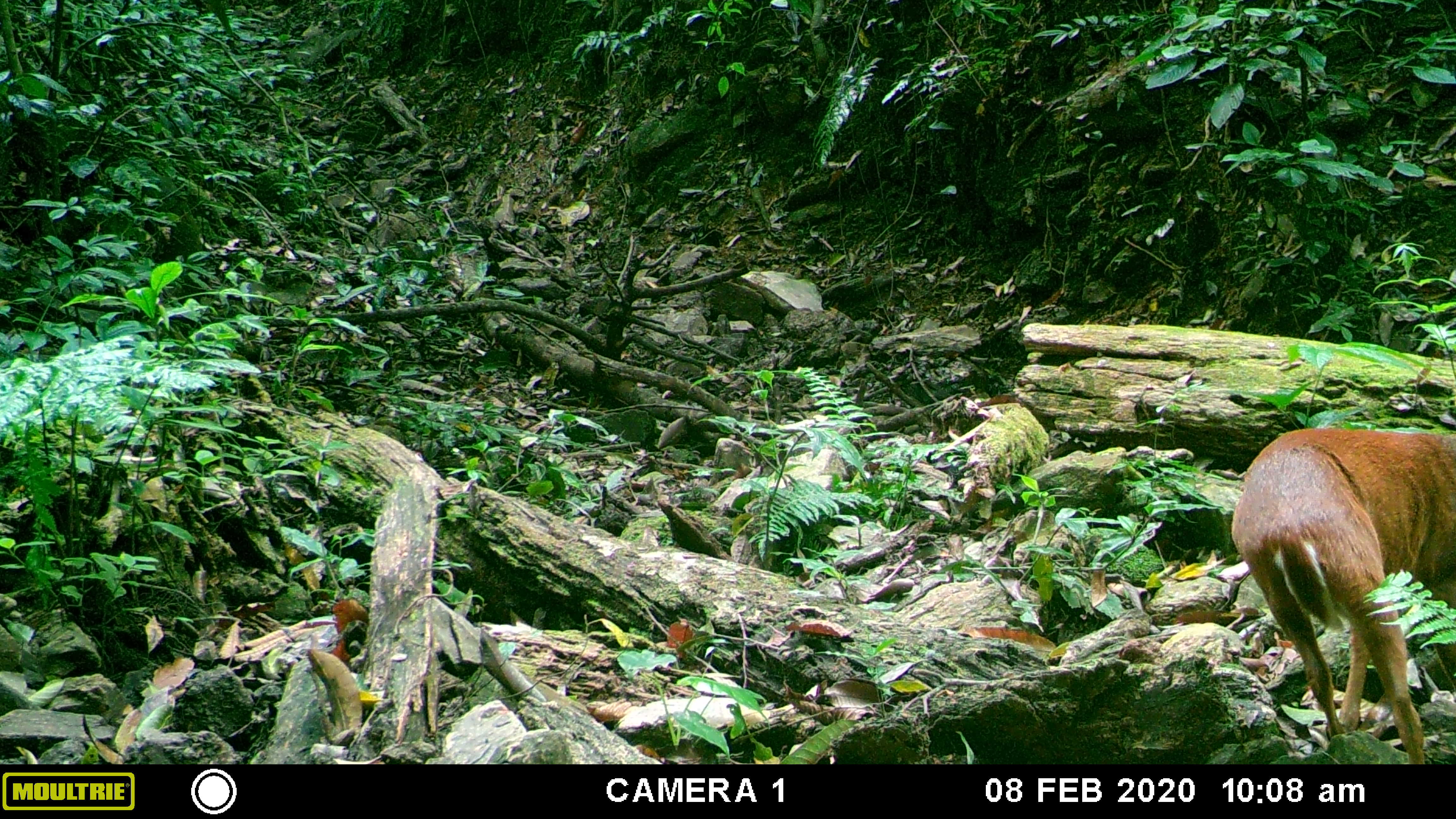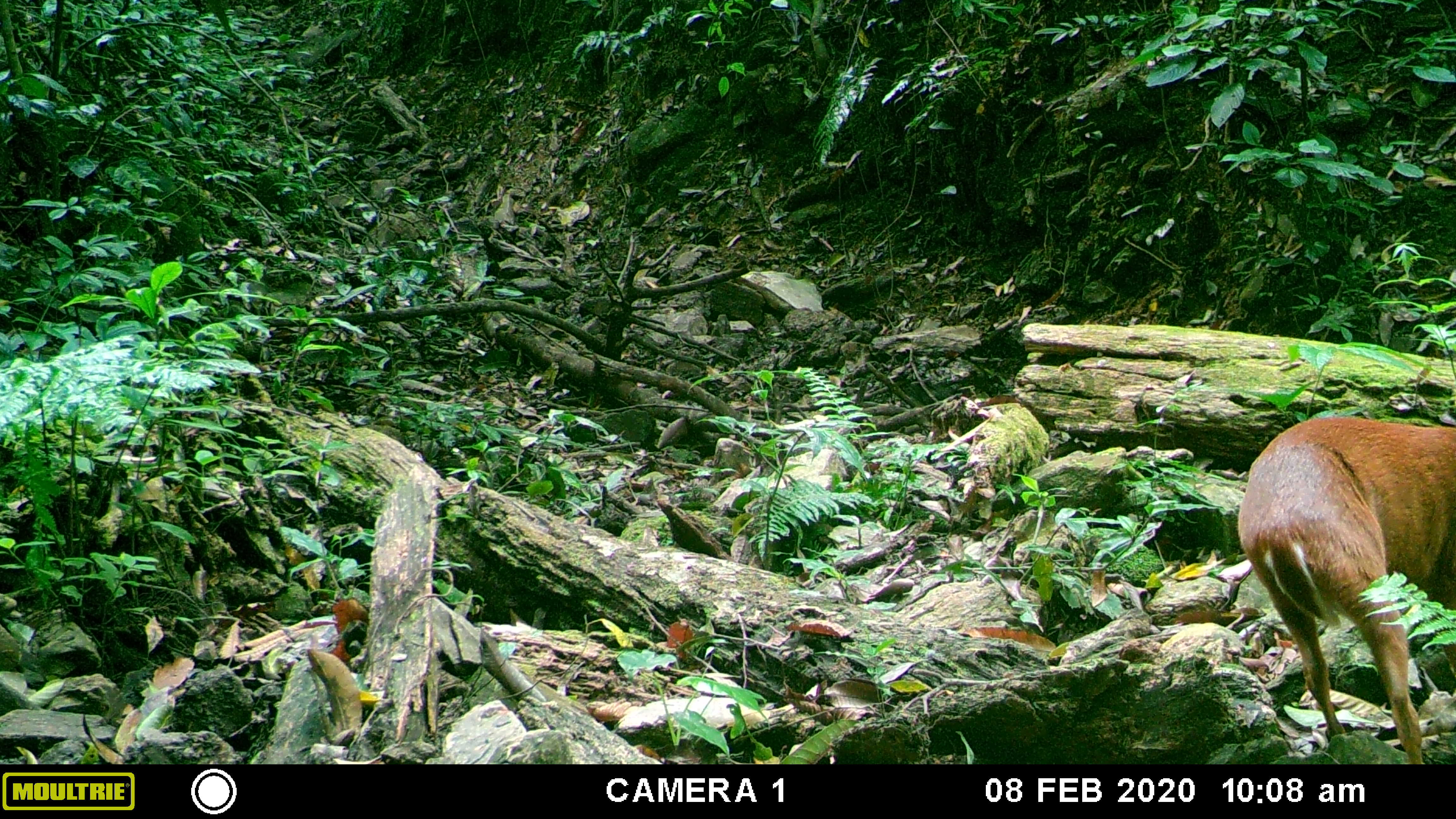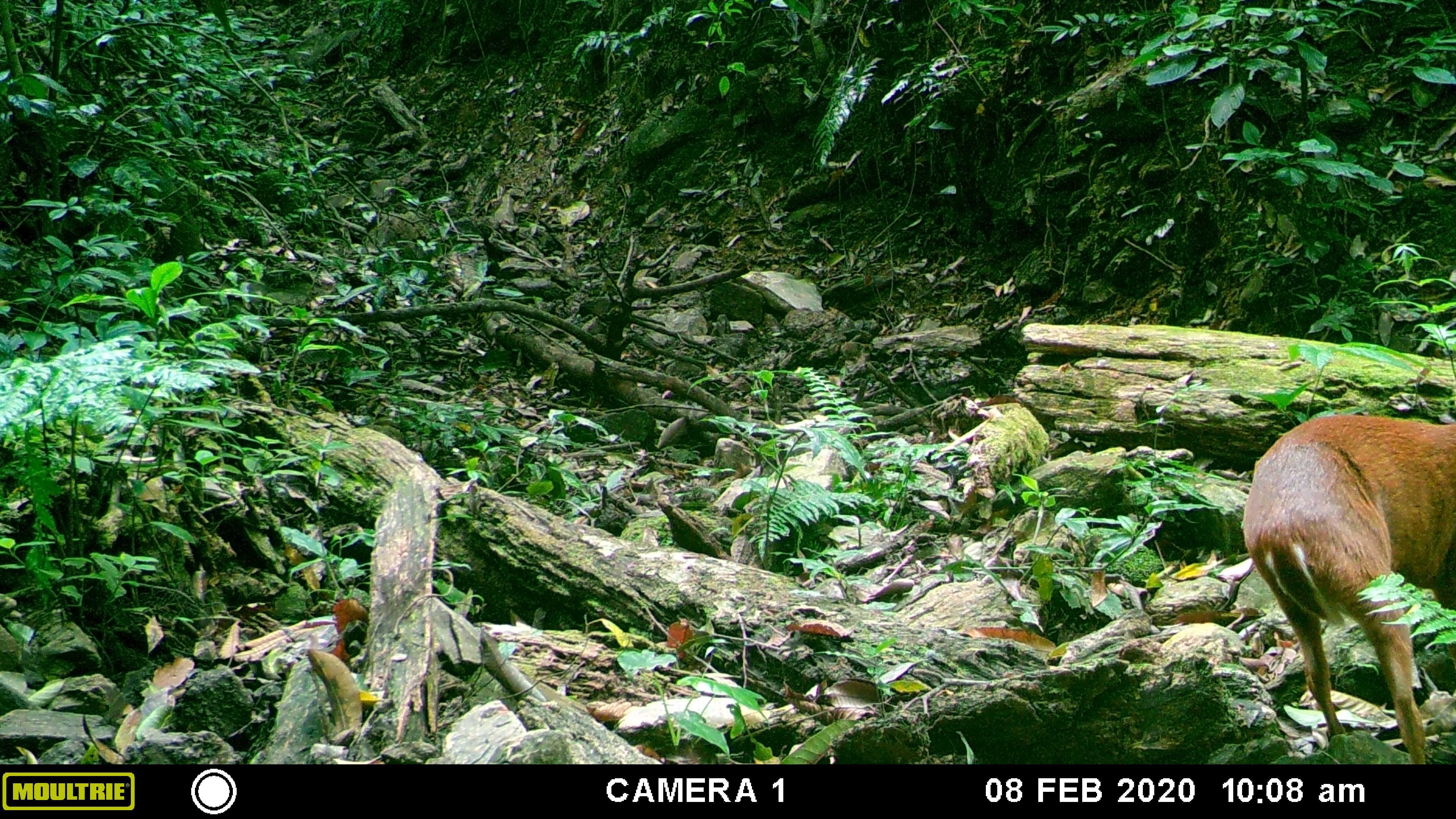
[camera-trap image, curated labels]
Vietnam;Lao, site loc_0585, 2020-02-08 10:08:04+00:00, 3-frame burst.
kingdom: Animalia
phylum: Chordata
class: Mammalia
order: Artiodactyla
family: Cervidae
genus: Muntiacus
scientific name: Muntiacus muntjak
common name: red muntjac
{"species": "red muntjac (Muntiacus muntjak)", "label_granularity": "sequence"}